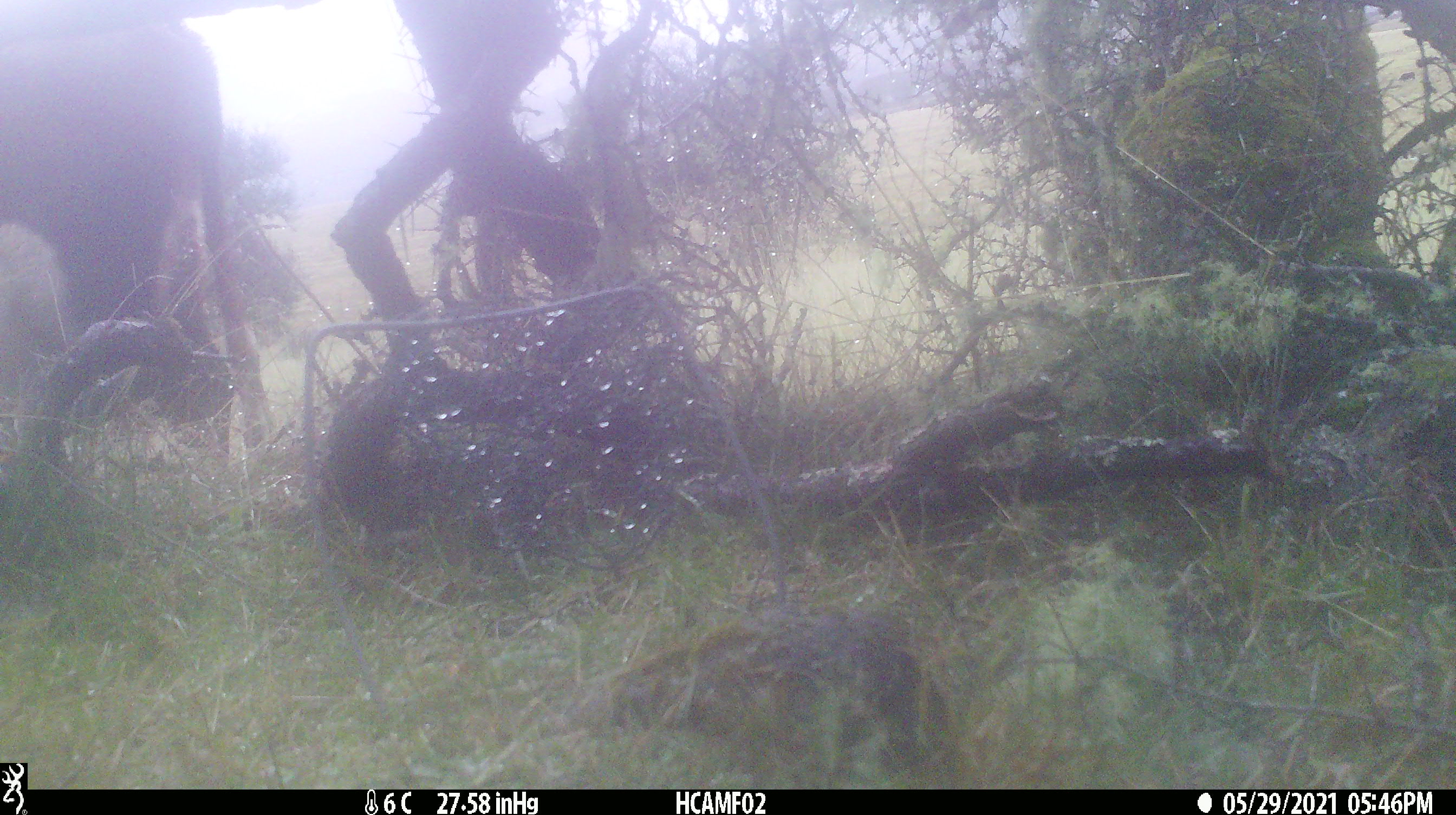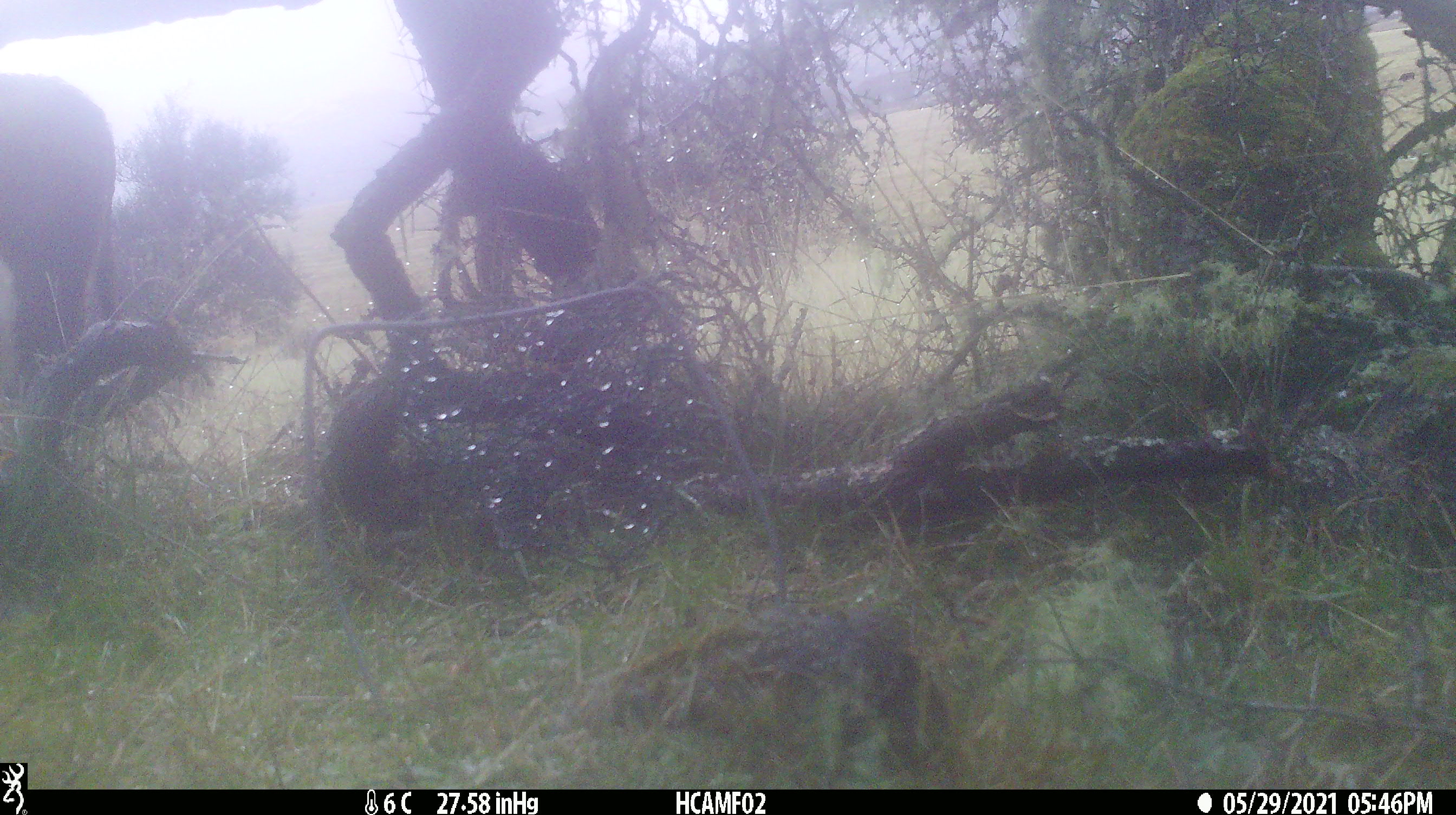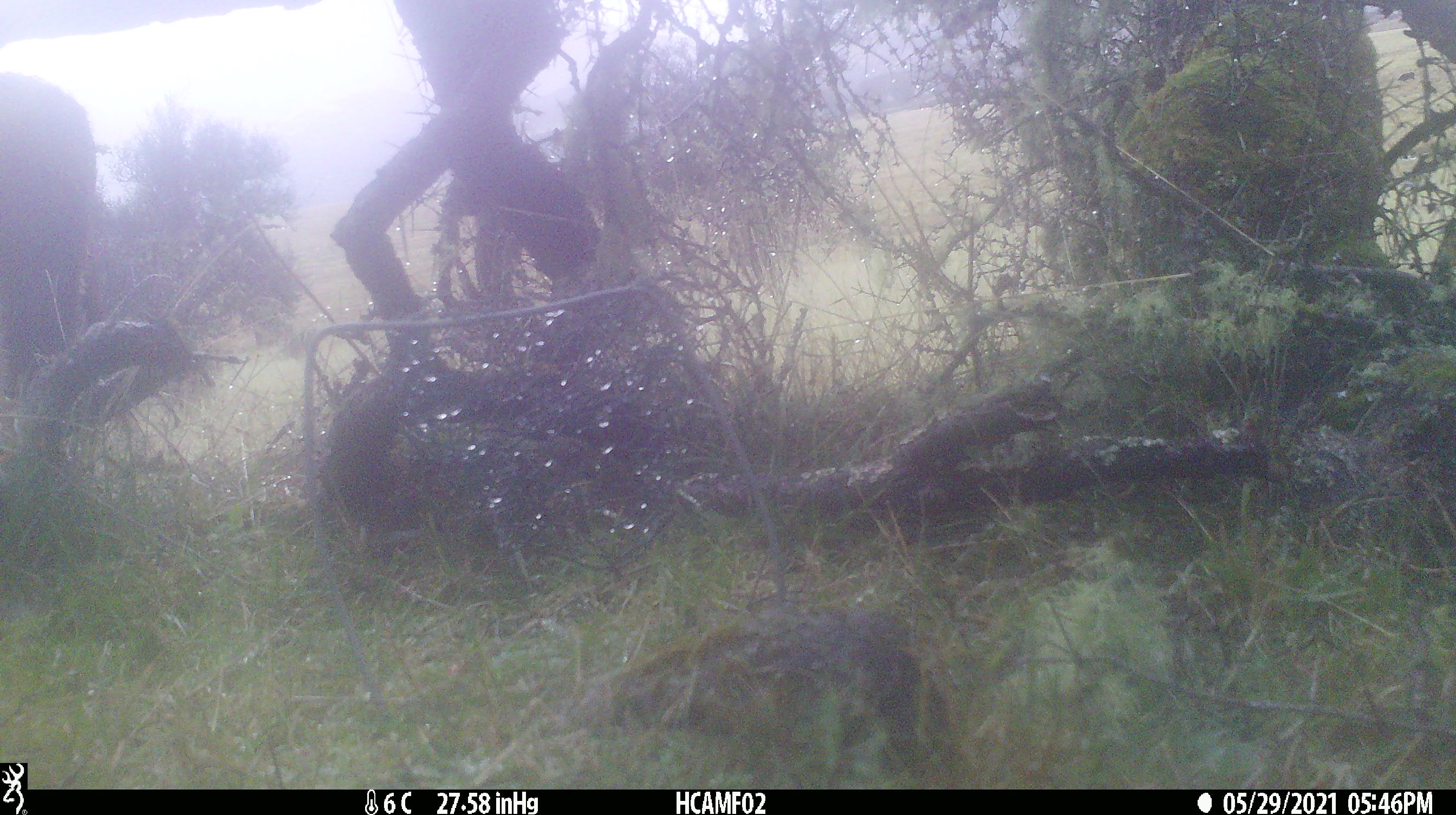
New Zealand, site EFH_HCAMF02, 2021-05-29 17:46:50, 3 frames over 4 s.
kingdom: Animalia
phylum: Chordata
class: Mammalia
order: Artiodactyla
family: Bovidae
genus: Bos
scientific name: Bos taurus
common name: domestic cow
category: cow